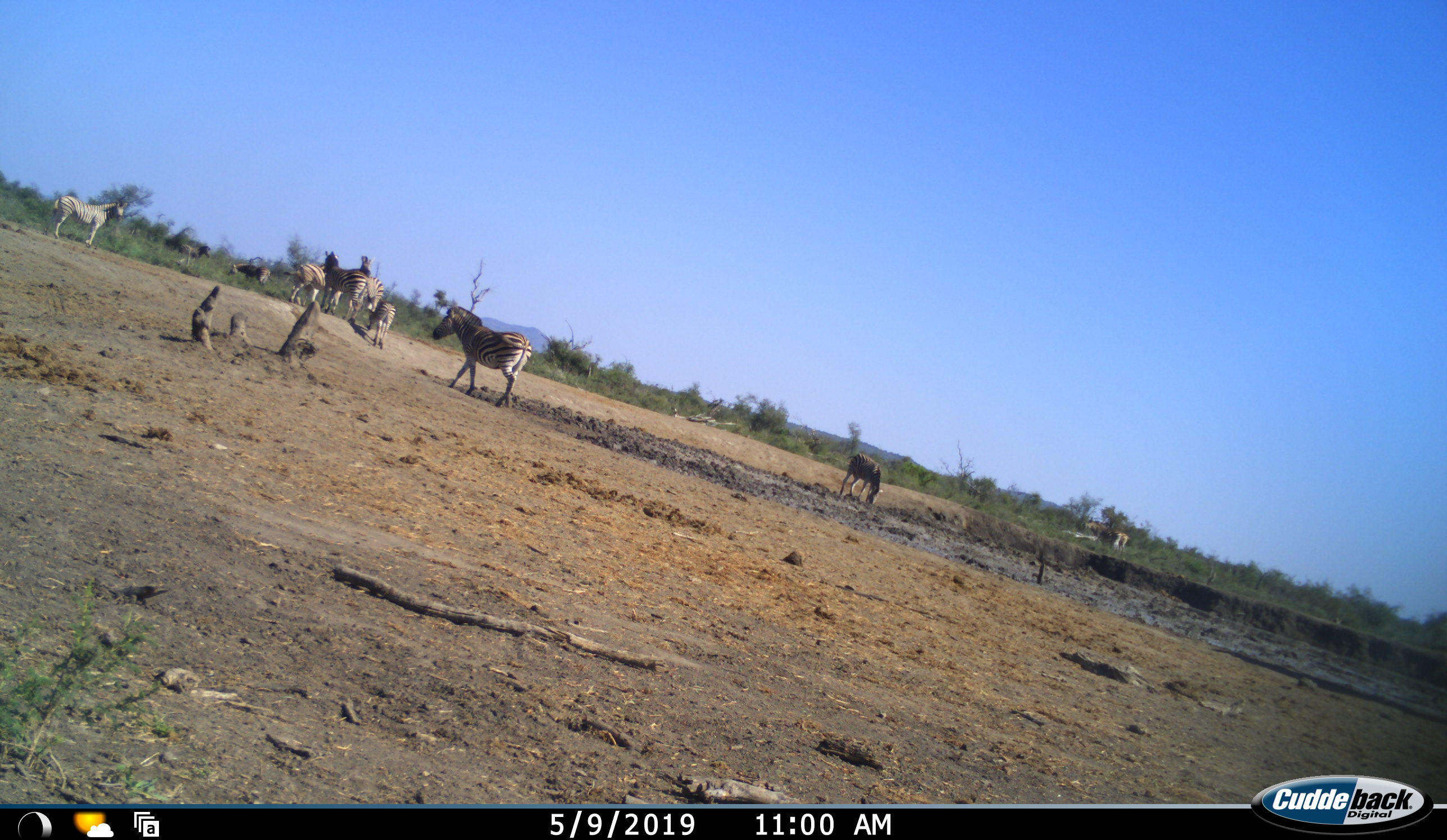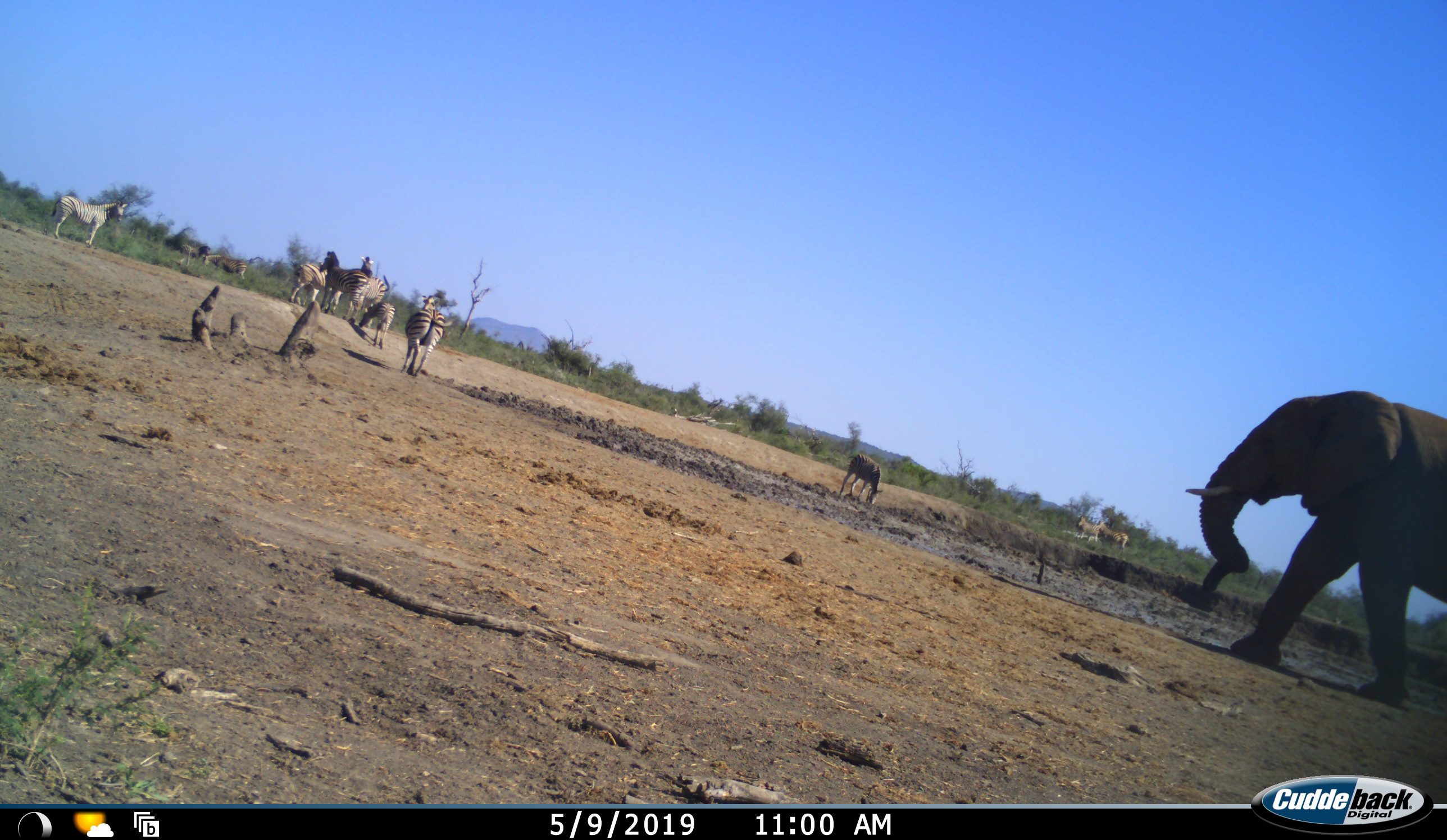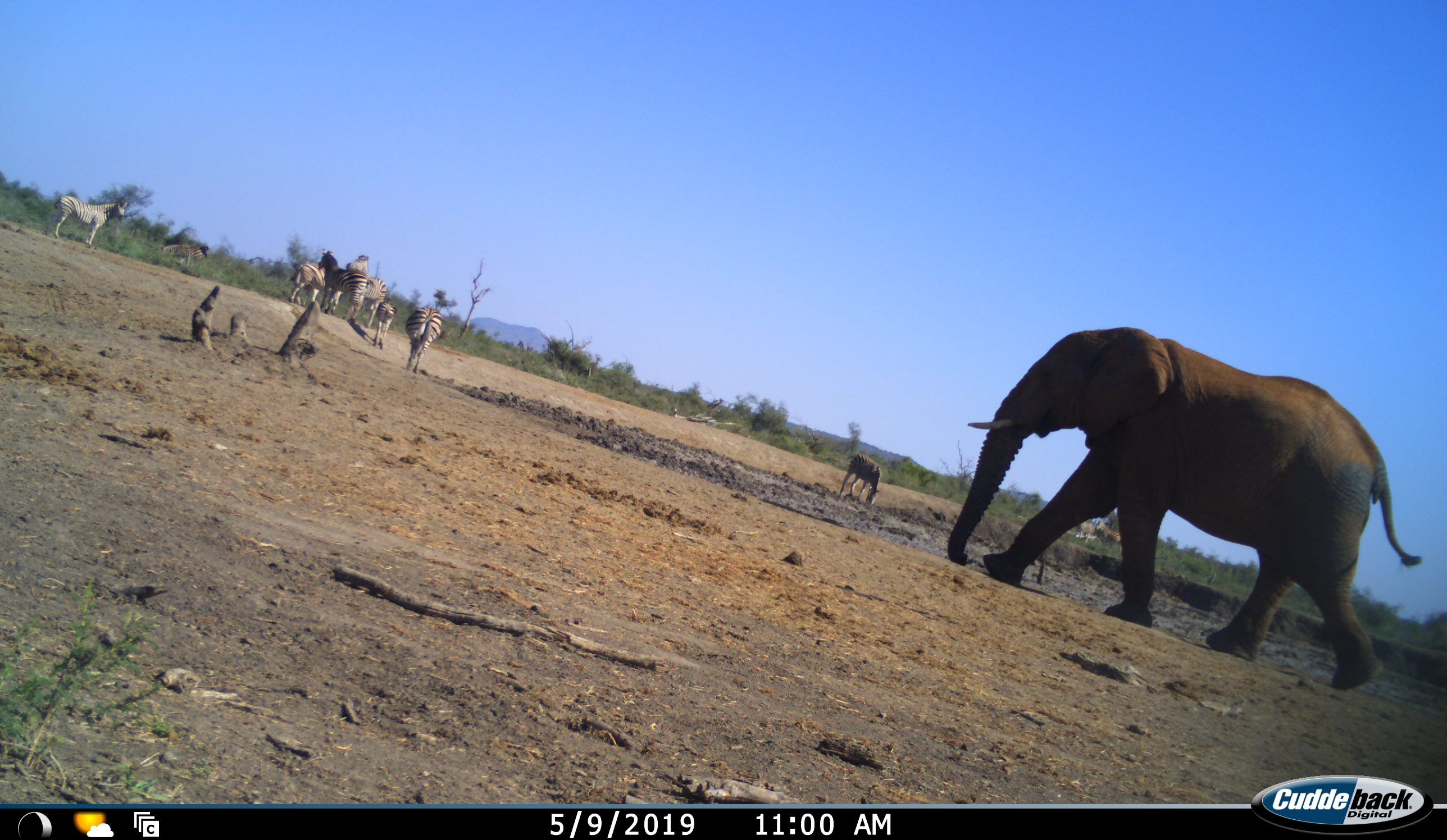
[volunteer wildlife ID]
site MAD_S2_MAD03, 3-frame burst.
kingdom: Animalia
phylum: Chordata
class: Mammalia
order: Perissodactyla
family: Equidae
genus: Equus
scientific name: Equus quagga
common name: plains zebra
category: zebraplains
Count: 9.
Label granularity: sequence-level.